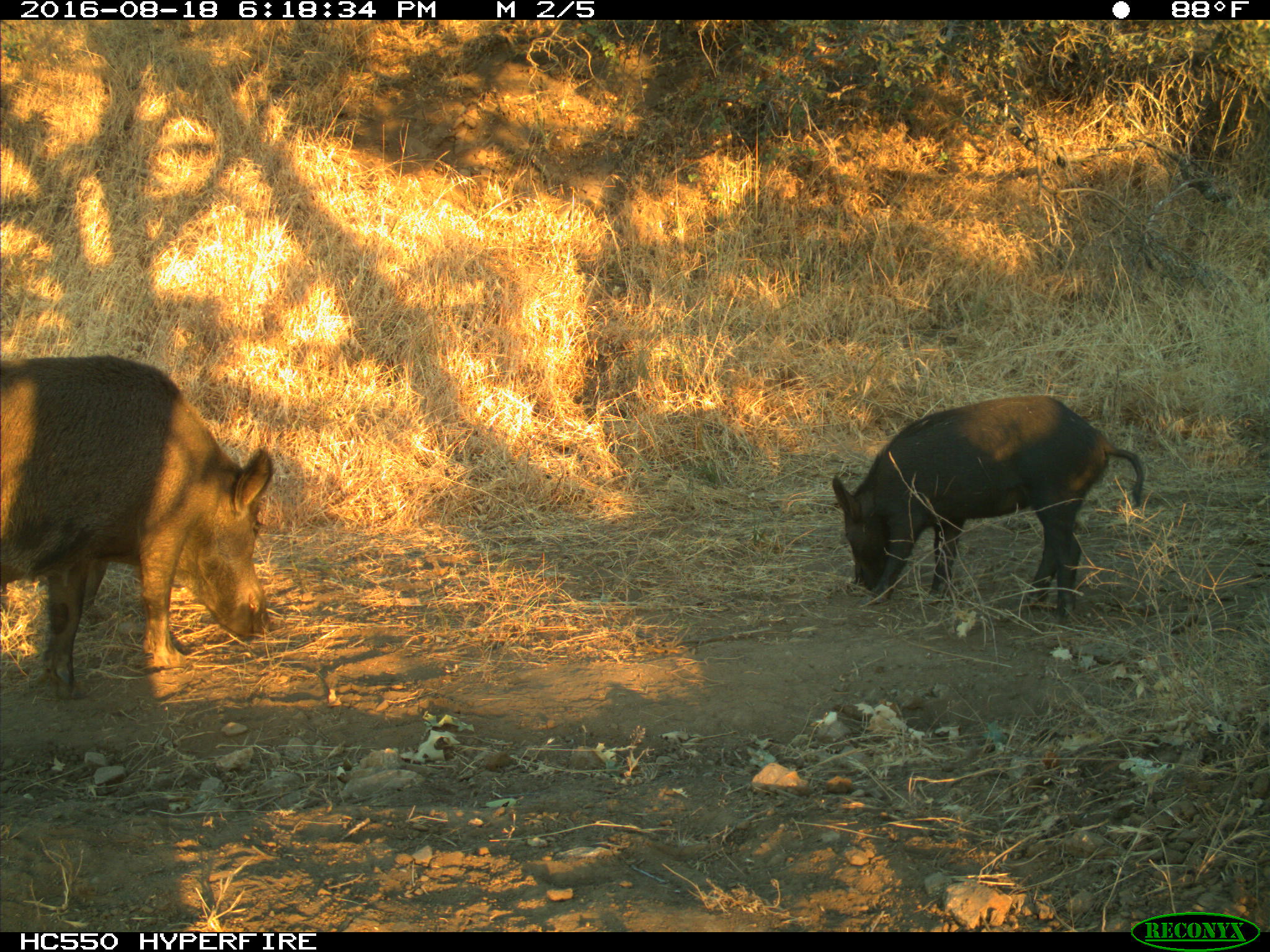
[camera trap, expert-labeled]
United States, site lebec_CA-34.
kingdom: Animalia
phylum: Chordata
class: Mammalia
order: Artiodactyla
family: Suidae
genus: Sus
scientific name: Sus scrofa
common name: wild boar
Sus scrofa (wild boar).